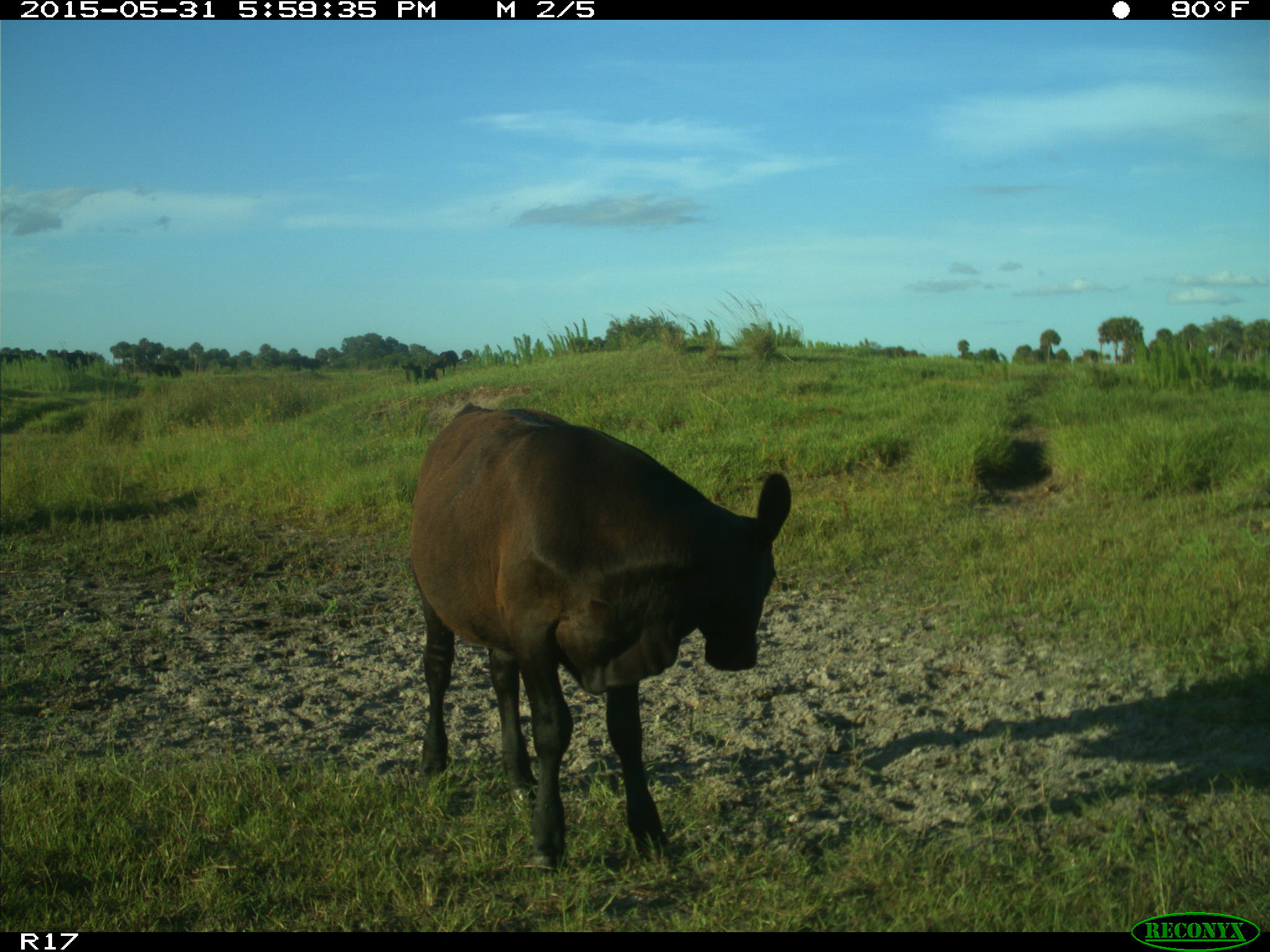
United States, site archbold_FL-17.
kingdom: Animalia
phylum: Chordata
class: Mammalia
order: Artiodactyla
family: Bovidae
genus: Bos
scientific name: Bos taurus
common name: domestic cow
Bos taurus (domestic cow).